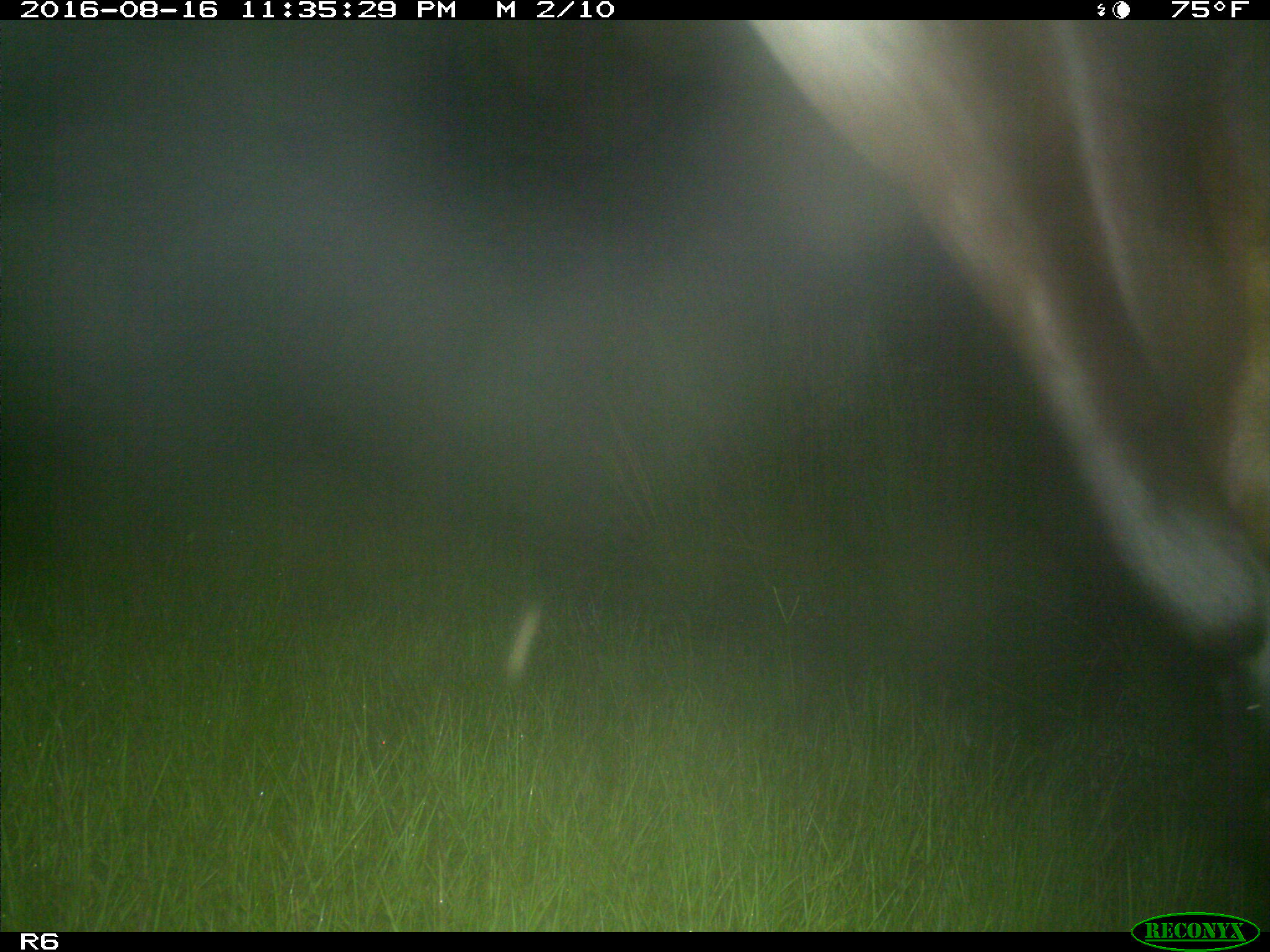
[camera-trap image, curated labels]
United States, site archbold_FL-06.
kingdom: Animalia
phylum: Chordata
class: Mammalia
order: Artiodactyla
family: Bovidae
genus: Bos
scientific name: Bos taurus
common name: domestic cow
Bos taurus (domestic cow).